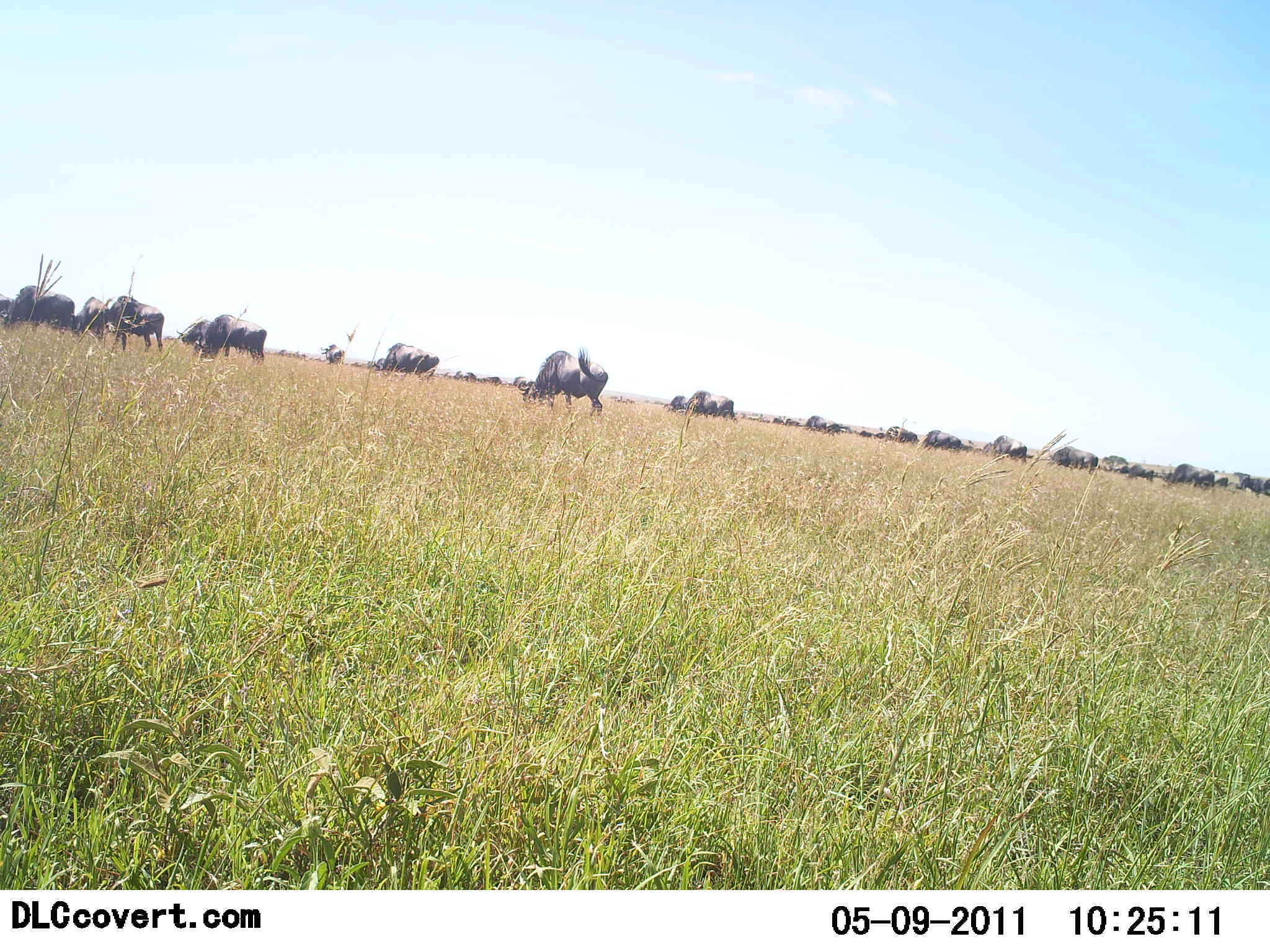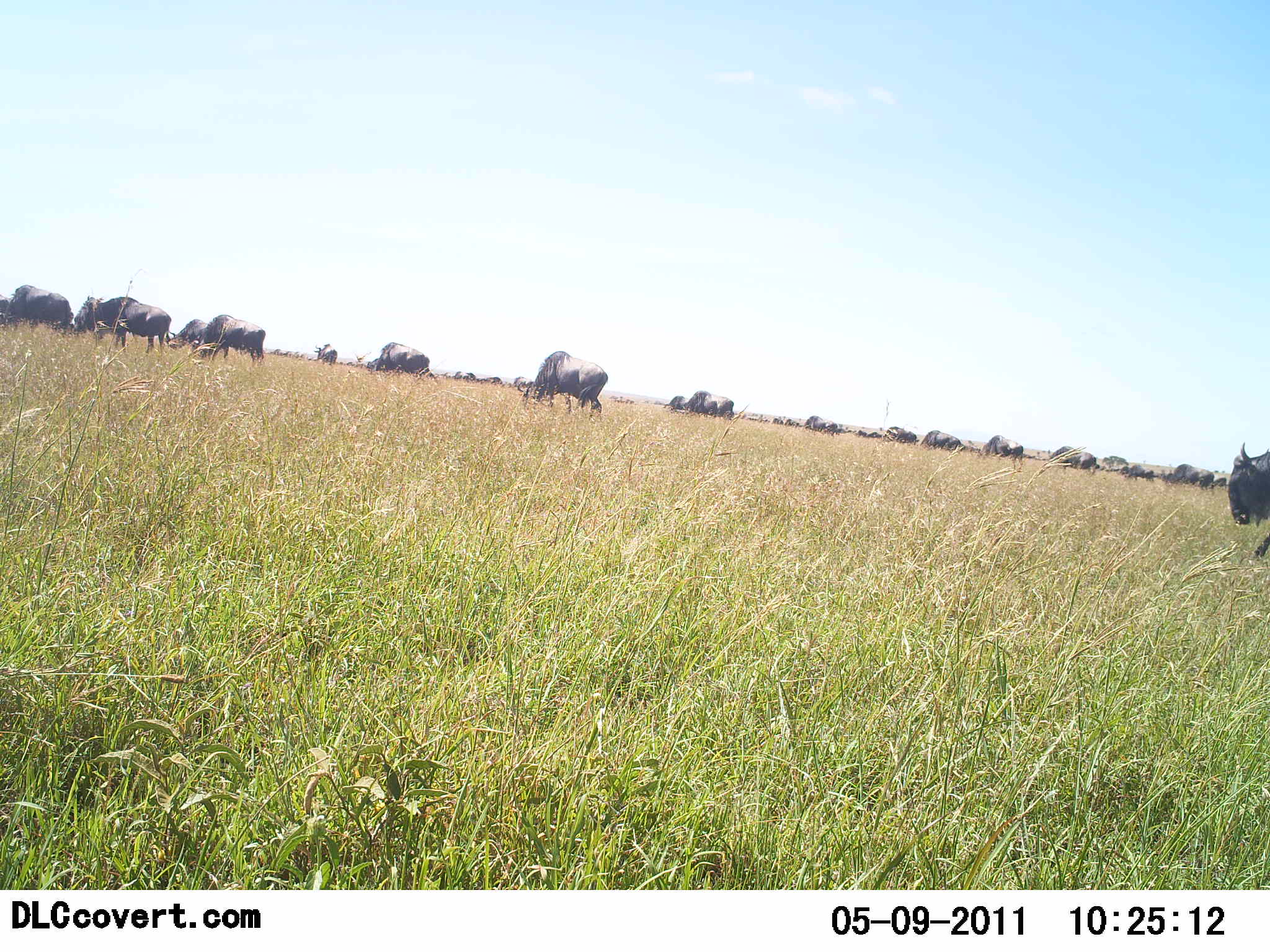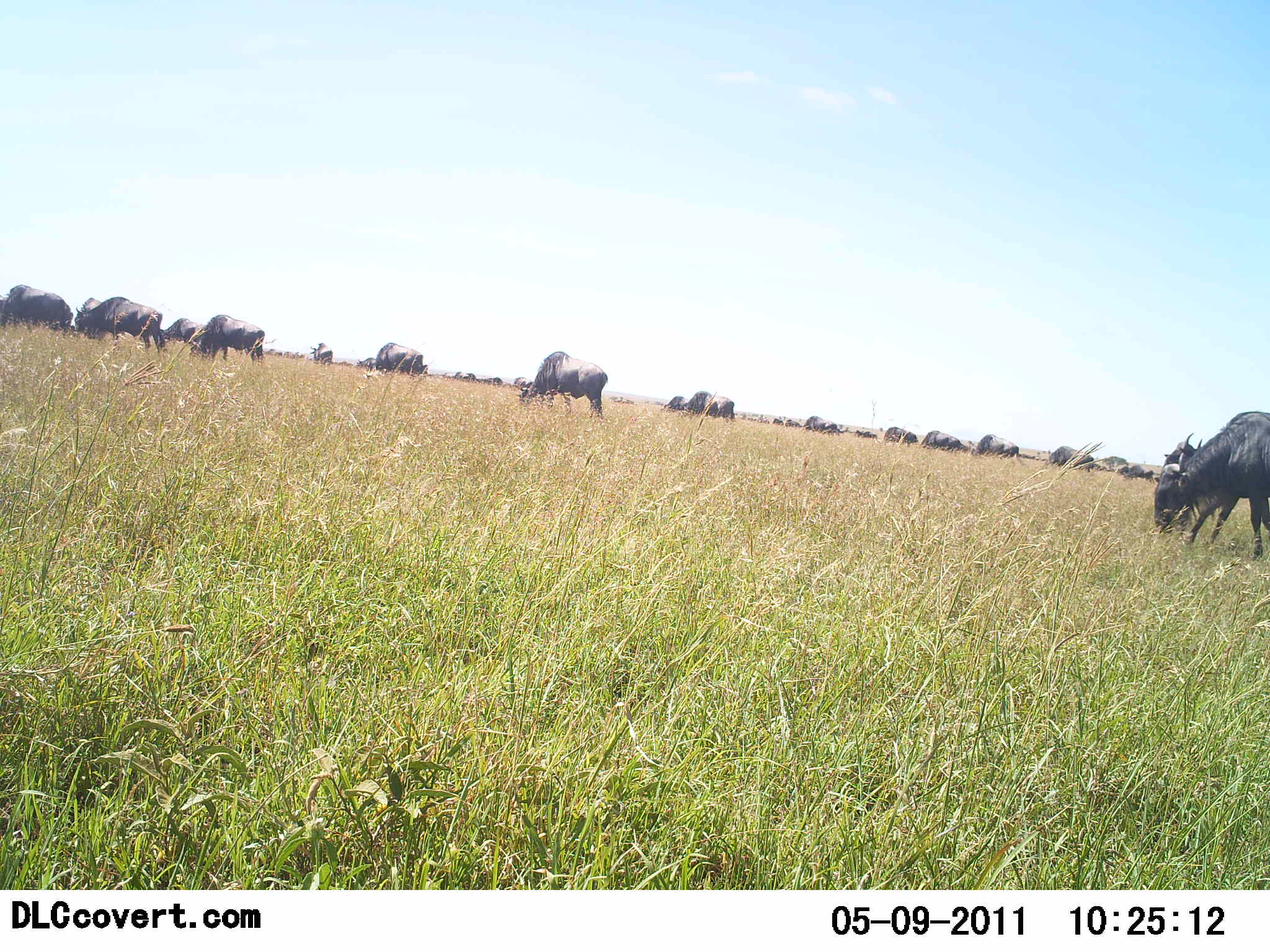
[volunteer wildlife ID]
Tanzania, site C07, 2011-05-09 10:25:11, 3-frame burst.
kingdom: Animalia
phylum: Chordata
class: Mammalia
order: Artiodactyla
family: Bovidae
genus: Connochaetes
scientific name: Connochaetes taurinus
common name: blue wildebeest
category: wildebeest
Wildebeest (blue wildebeest) (Connochaetes taurinus), count 11-50. Behavior (volunteer vote fractions): standing 8%, resting 0%, moving 42%, interacting 0%. Young present (vote fraction): 0%. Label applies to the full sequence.